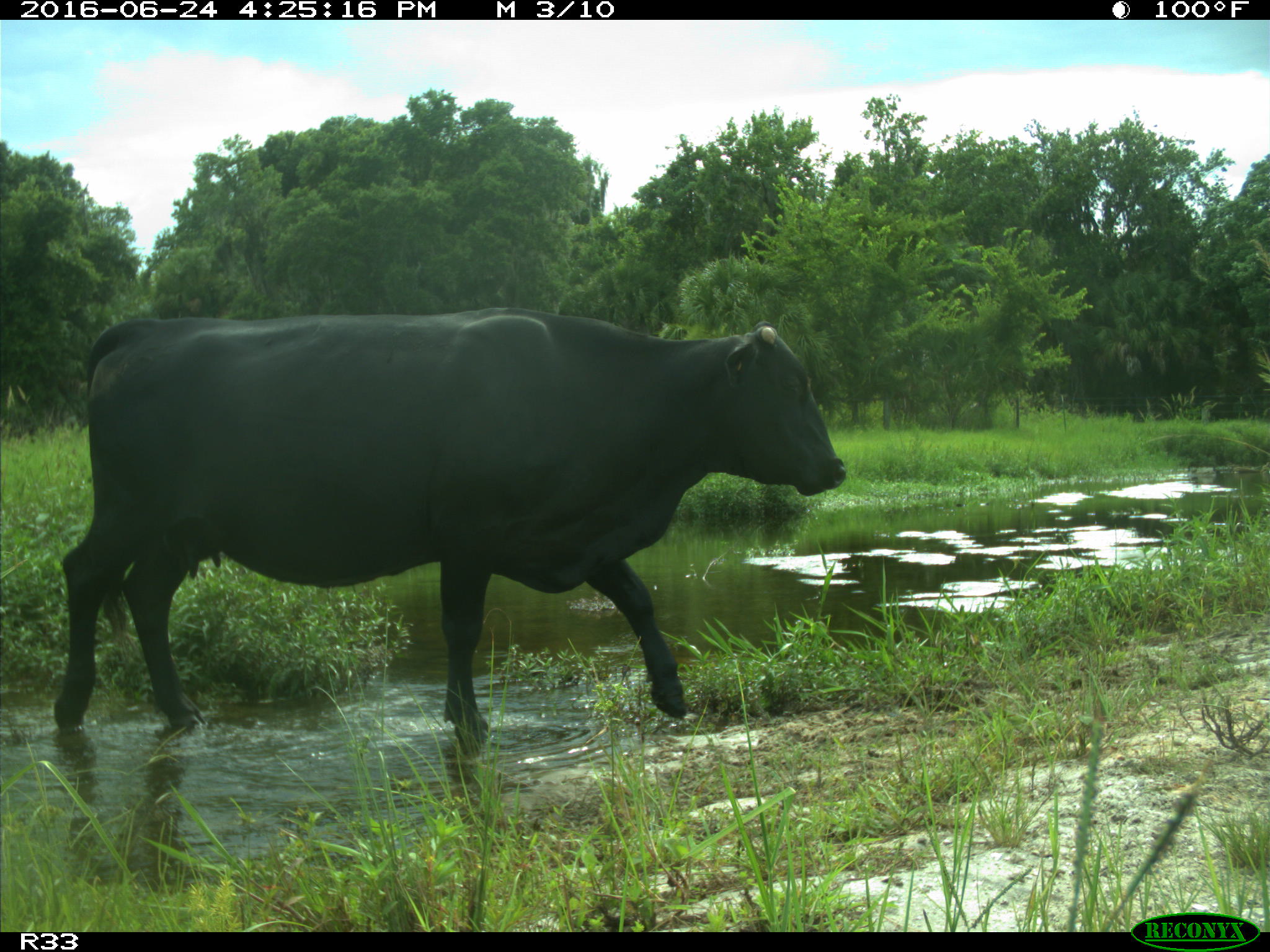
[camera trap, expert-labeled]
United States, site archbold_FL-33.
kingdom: Animalia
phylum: Chordata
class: Mammalia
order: Artiodactyla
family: Bovidae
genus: Bos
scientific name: Bos taurus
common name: domestic cow